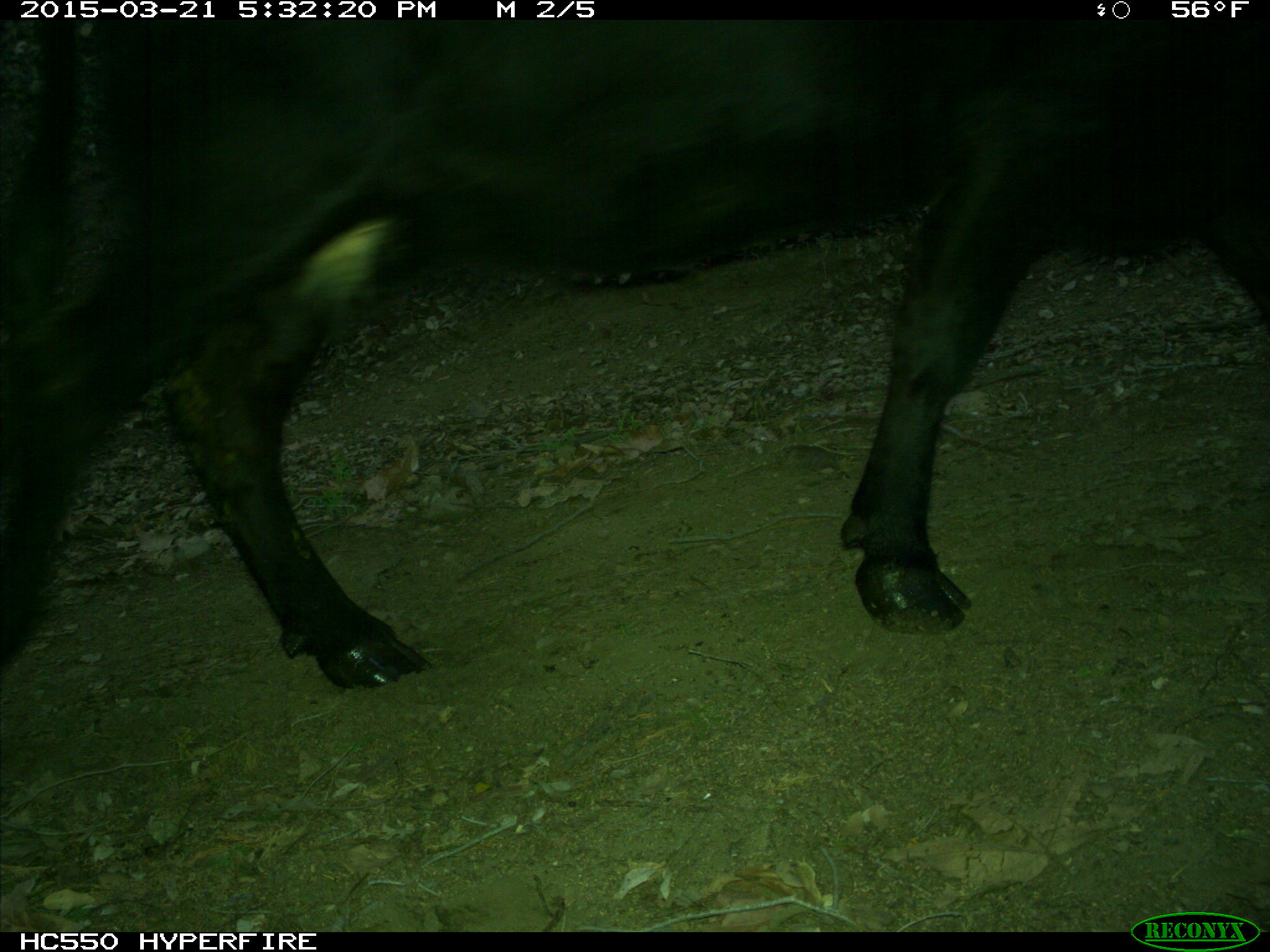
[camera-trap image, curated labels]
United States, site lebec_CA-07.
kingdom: Animalia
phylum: Chordata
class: Mammalia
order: Artiodactyla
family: Bovidae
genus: Bos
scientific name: Bos taurus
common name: domestic cow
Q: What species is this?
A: Bos taurus (domestic cow).